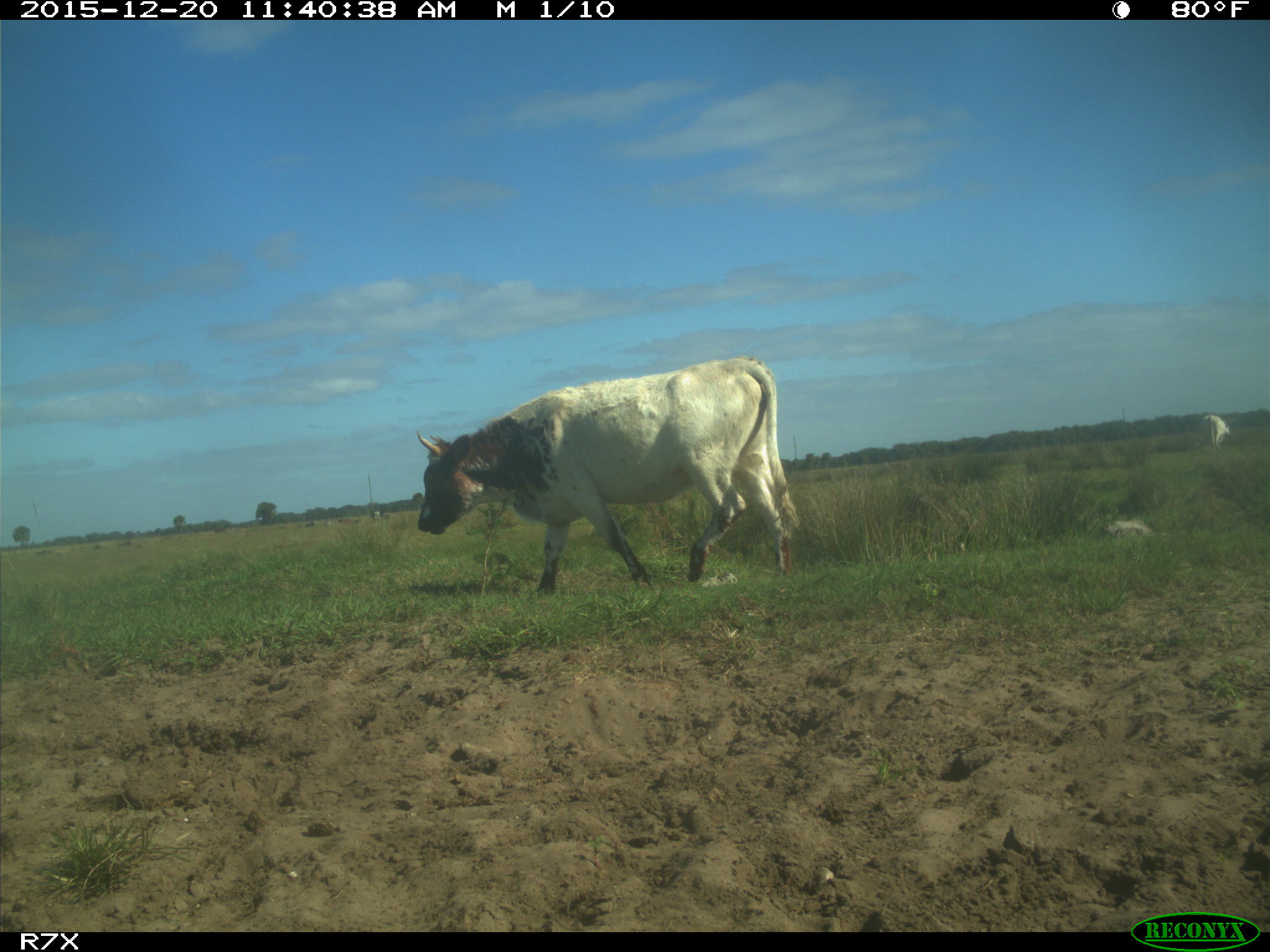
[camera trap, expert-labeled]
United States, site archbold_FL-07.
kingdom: Animalia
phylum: Chordata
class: Mammalia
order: Artiodactyla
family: Bovidae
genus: Bos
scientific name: Bos taurus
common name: domestic cow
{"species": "Bos taurus (domestic cow)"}